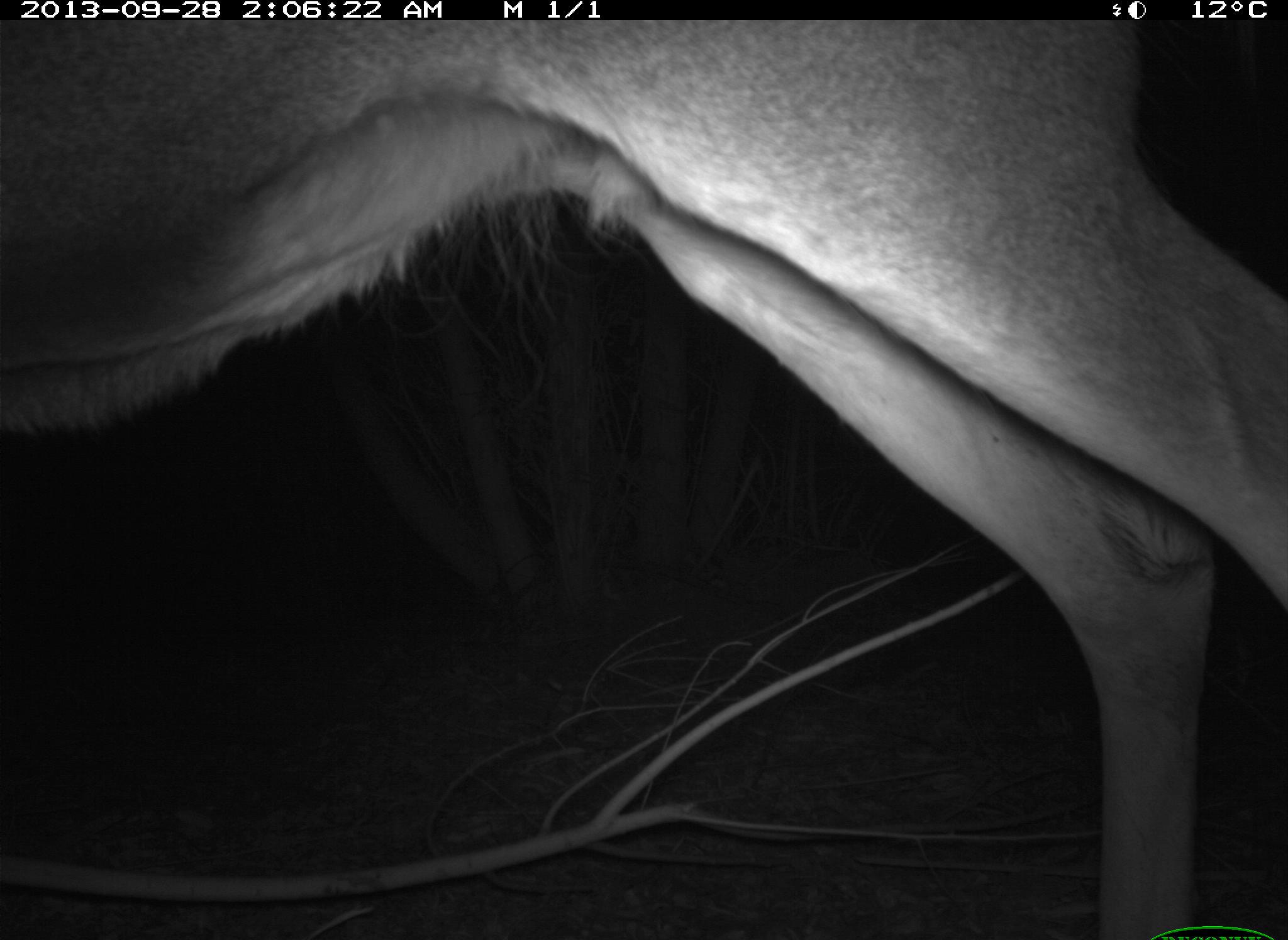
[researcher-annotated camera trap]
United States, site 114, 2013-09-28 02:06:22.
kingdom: Animalia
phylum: Chordata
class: Mammalia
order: Artiodactyla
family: Cervidae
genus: Odocoileus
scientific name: Odocoileus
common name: deer